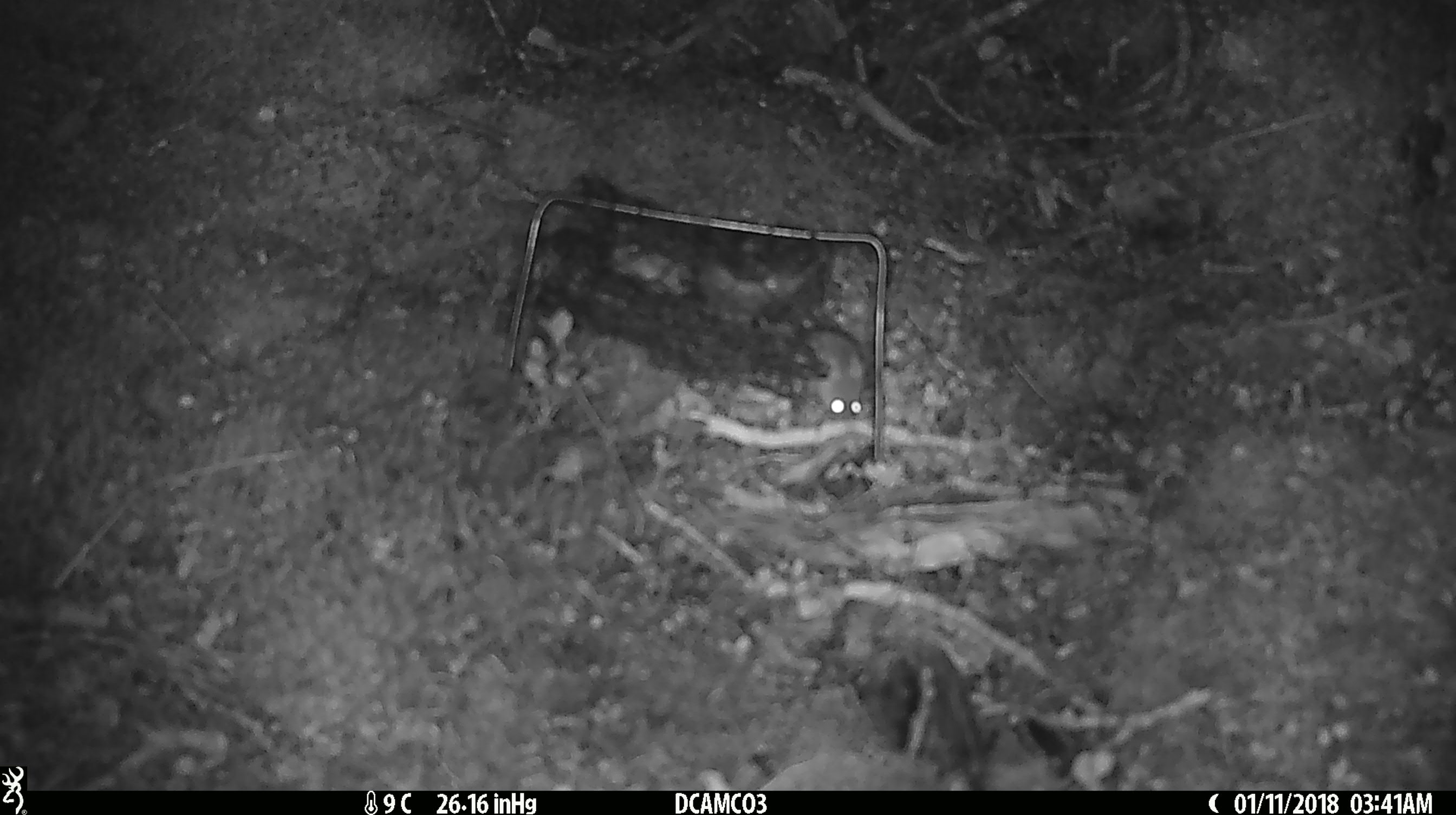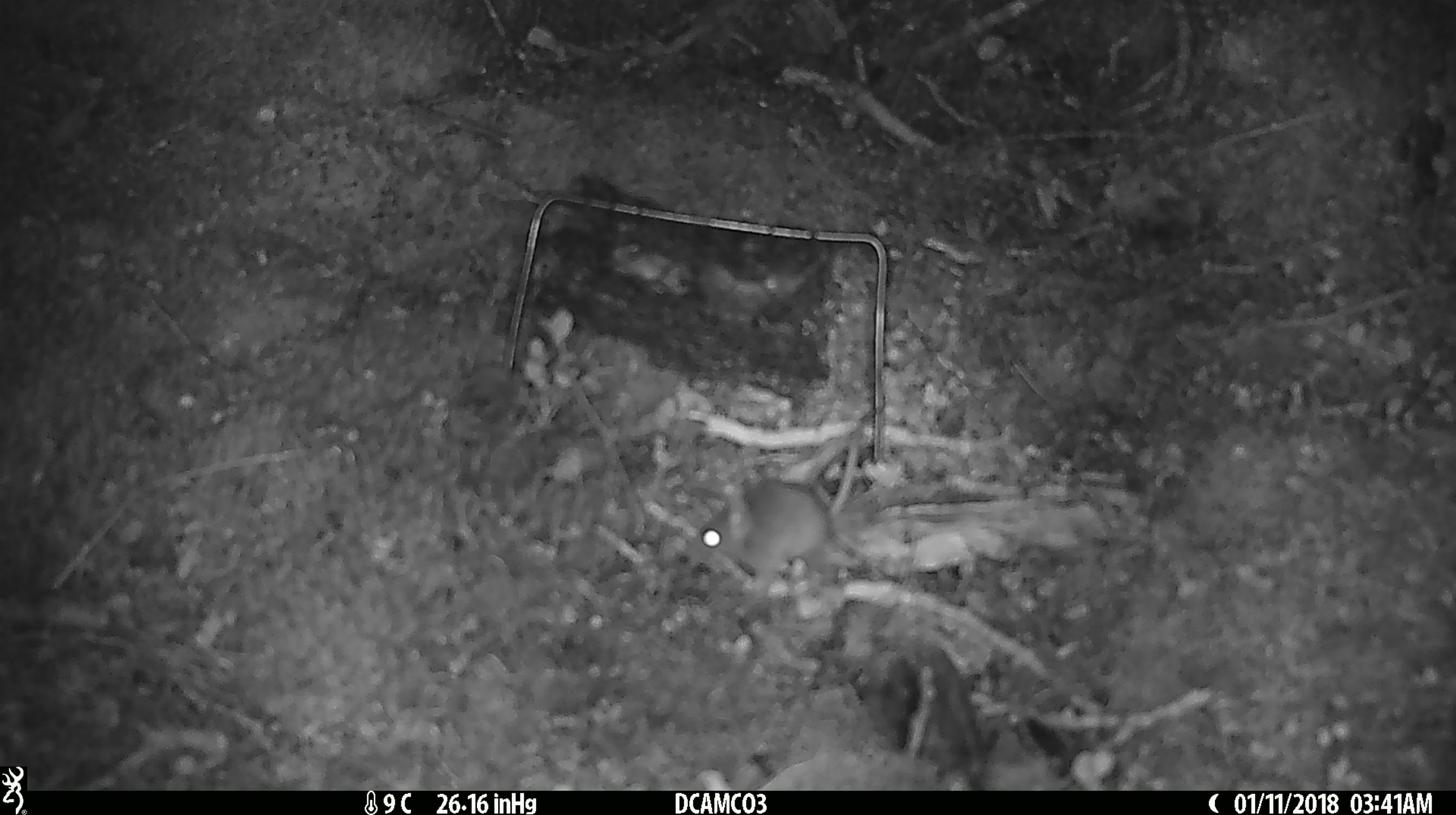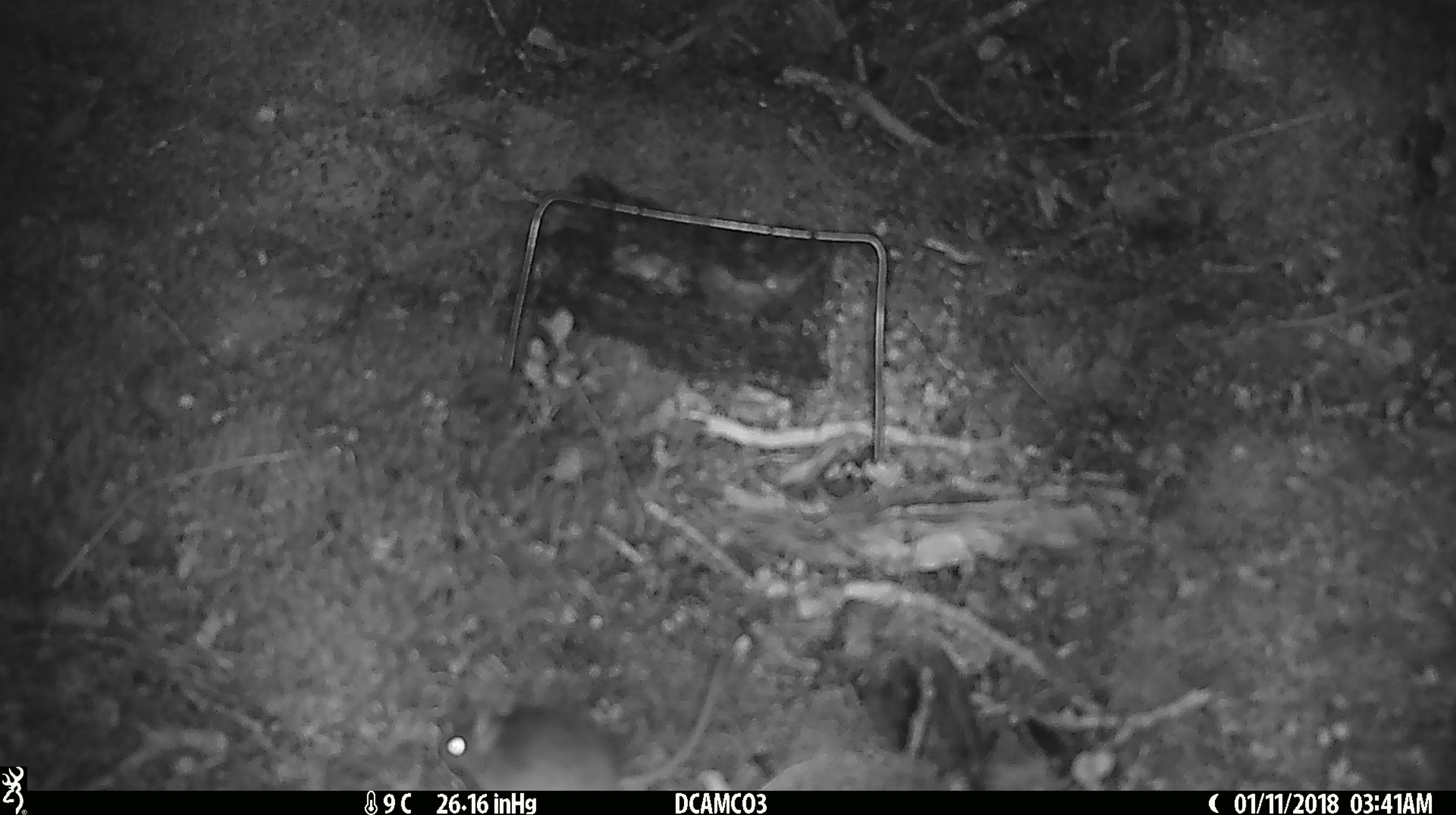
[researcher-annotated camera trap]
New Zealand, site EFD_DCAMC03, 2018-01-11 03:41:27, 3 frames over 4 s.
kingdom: Animalia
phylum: Chordata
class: Mammalia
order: Rodentia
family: Muridae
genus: Mus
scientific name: Mus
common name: mouse